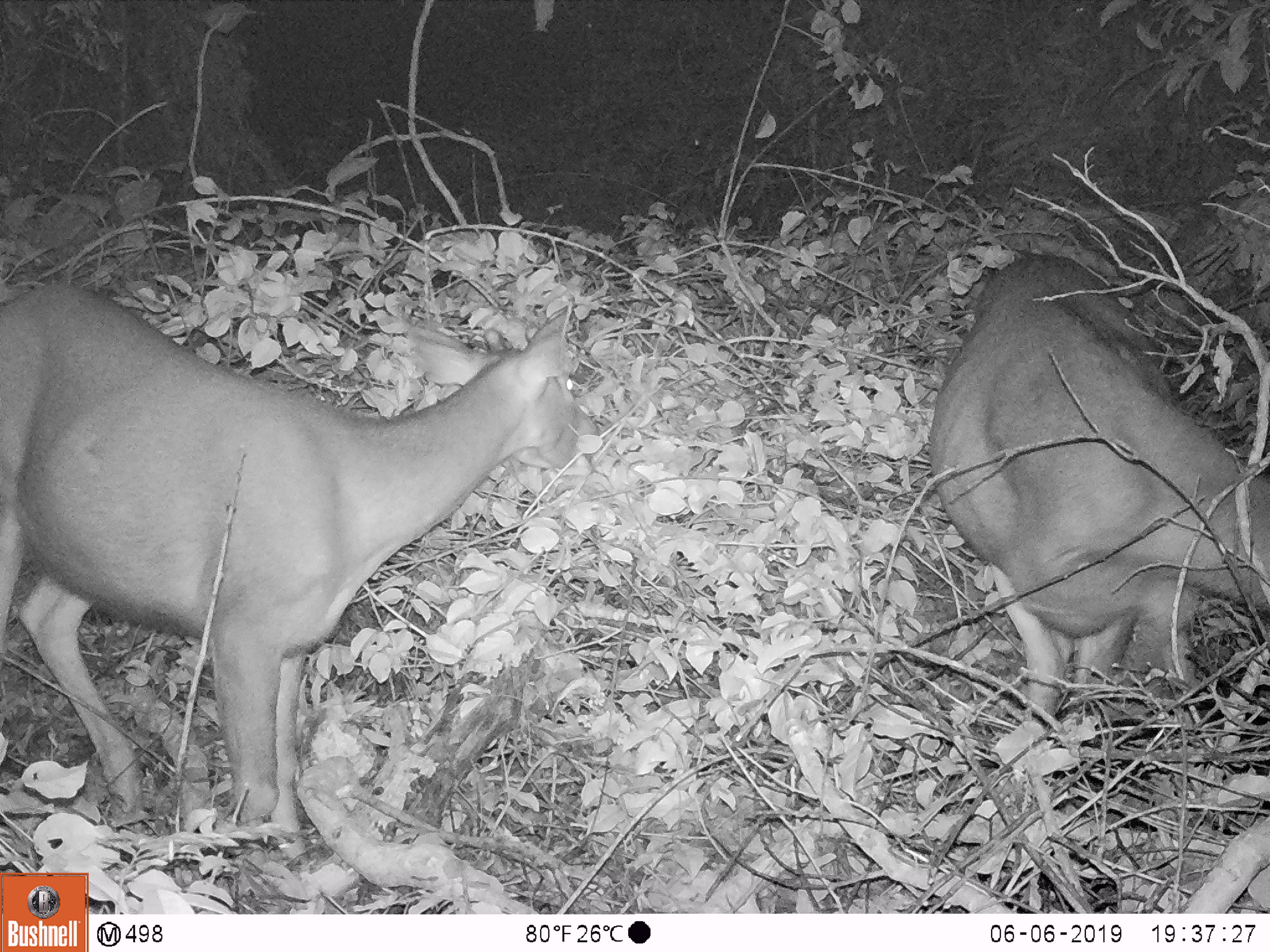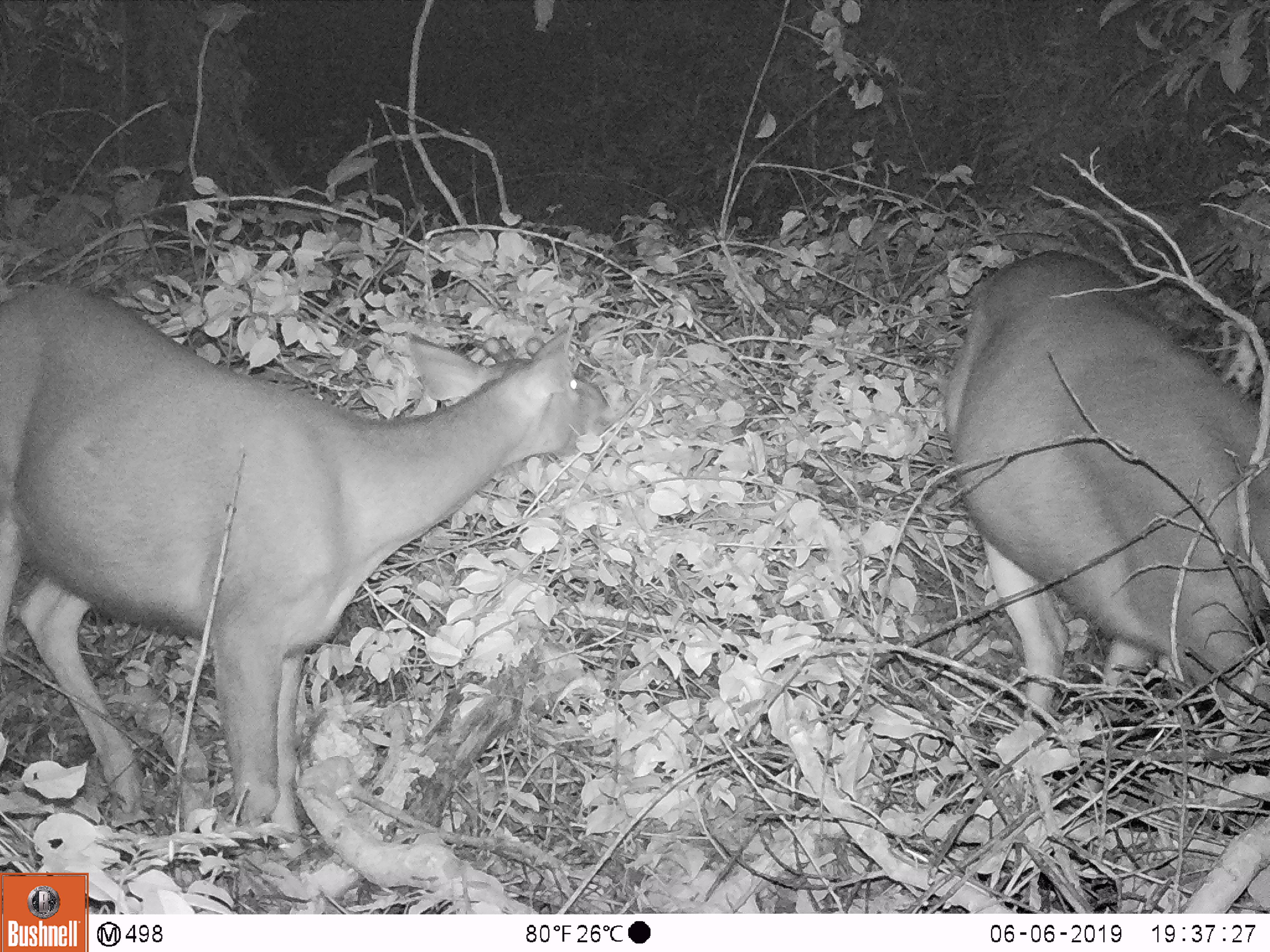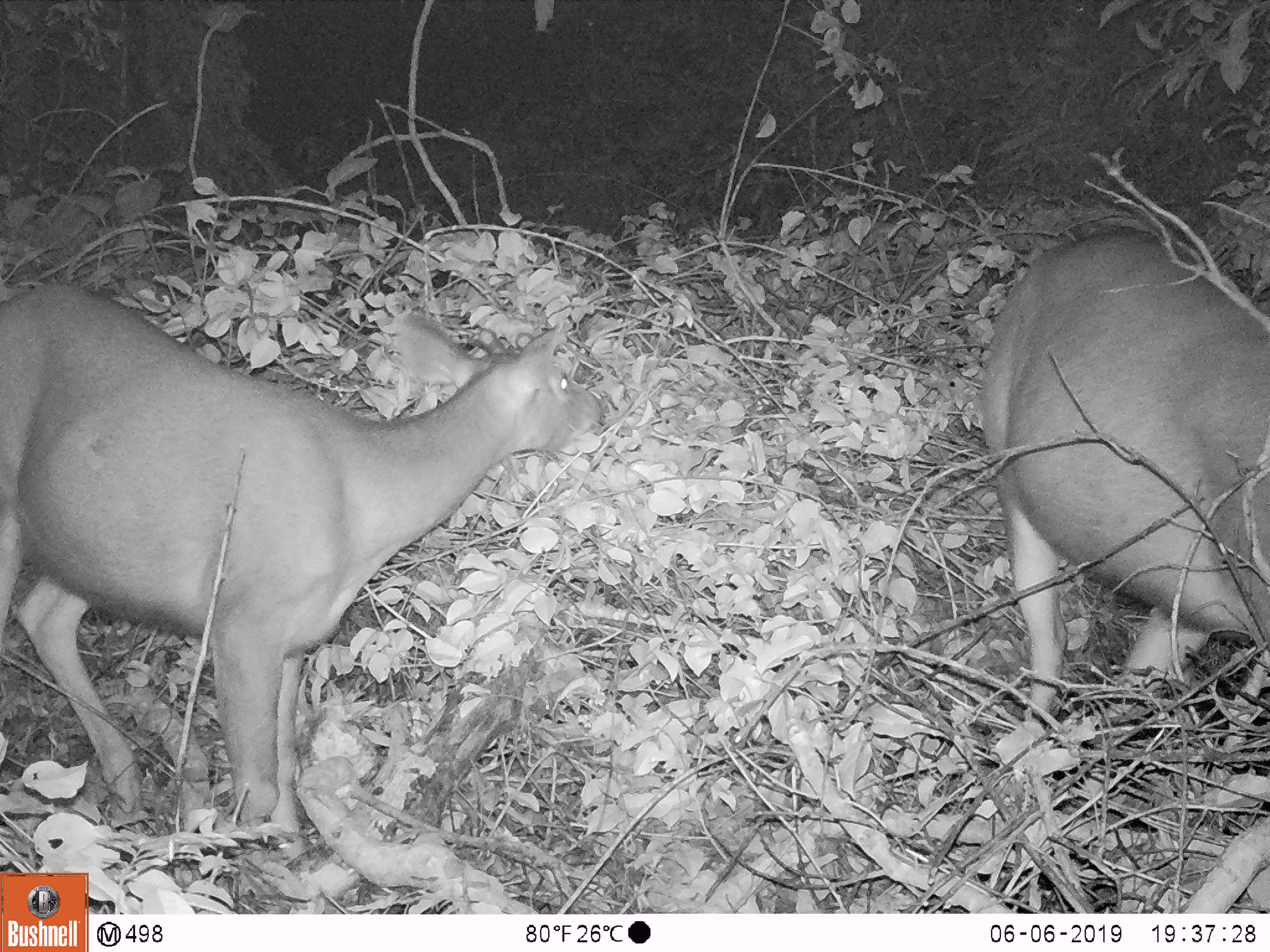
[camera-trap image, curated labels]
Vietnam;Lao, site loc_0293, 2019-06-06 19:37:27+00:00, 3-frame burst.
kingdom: Animalia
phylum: Chordata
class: Mammalia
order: Artiodactyla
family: Cervidae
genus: Rusa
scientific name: Rusa unicolor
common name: sambar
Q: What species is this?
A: Sambar (Rusa unicolor).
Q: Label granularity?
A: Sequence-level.